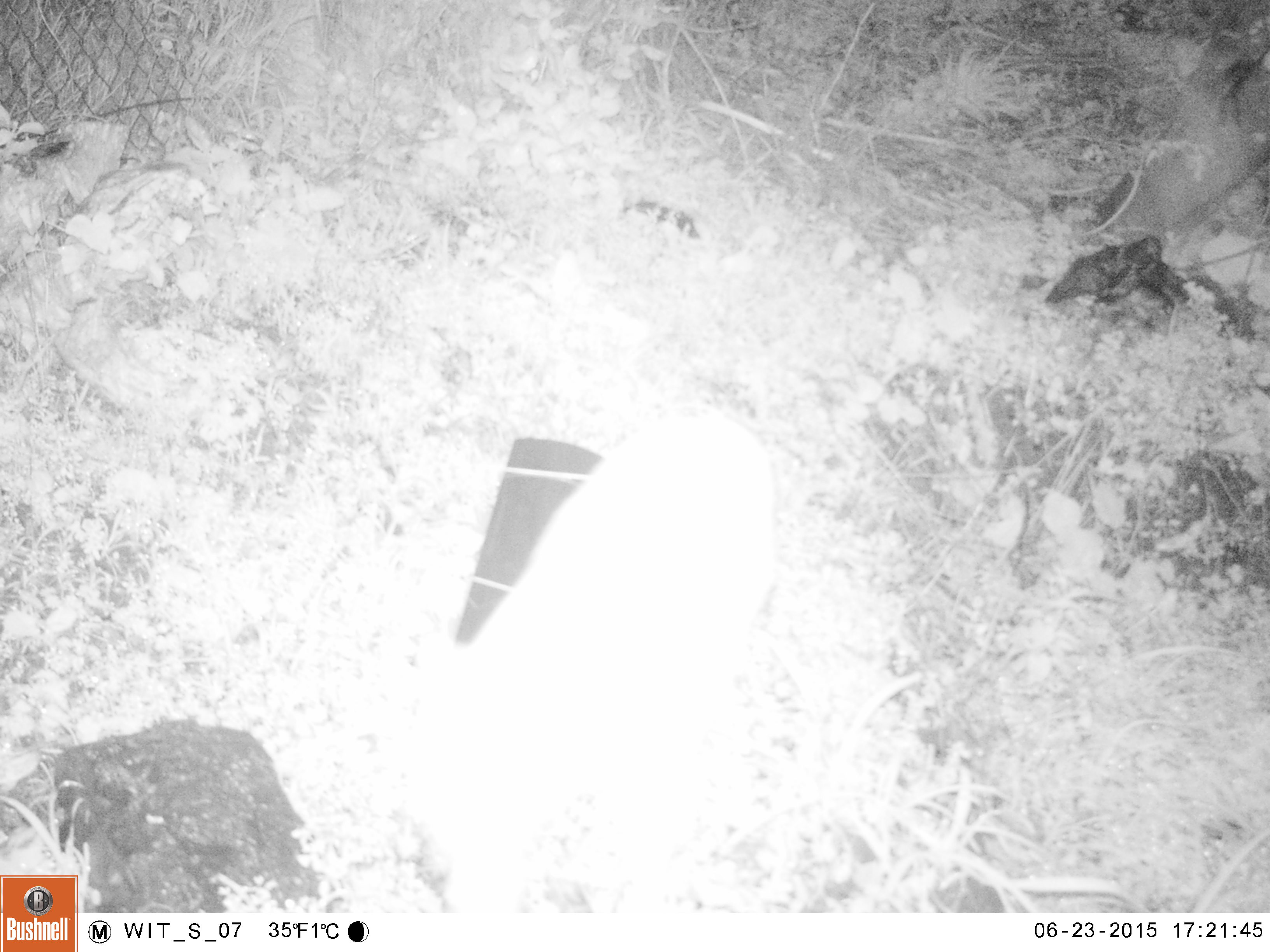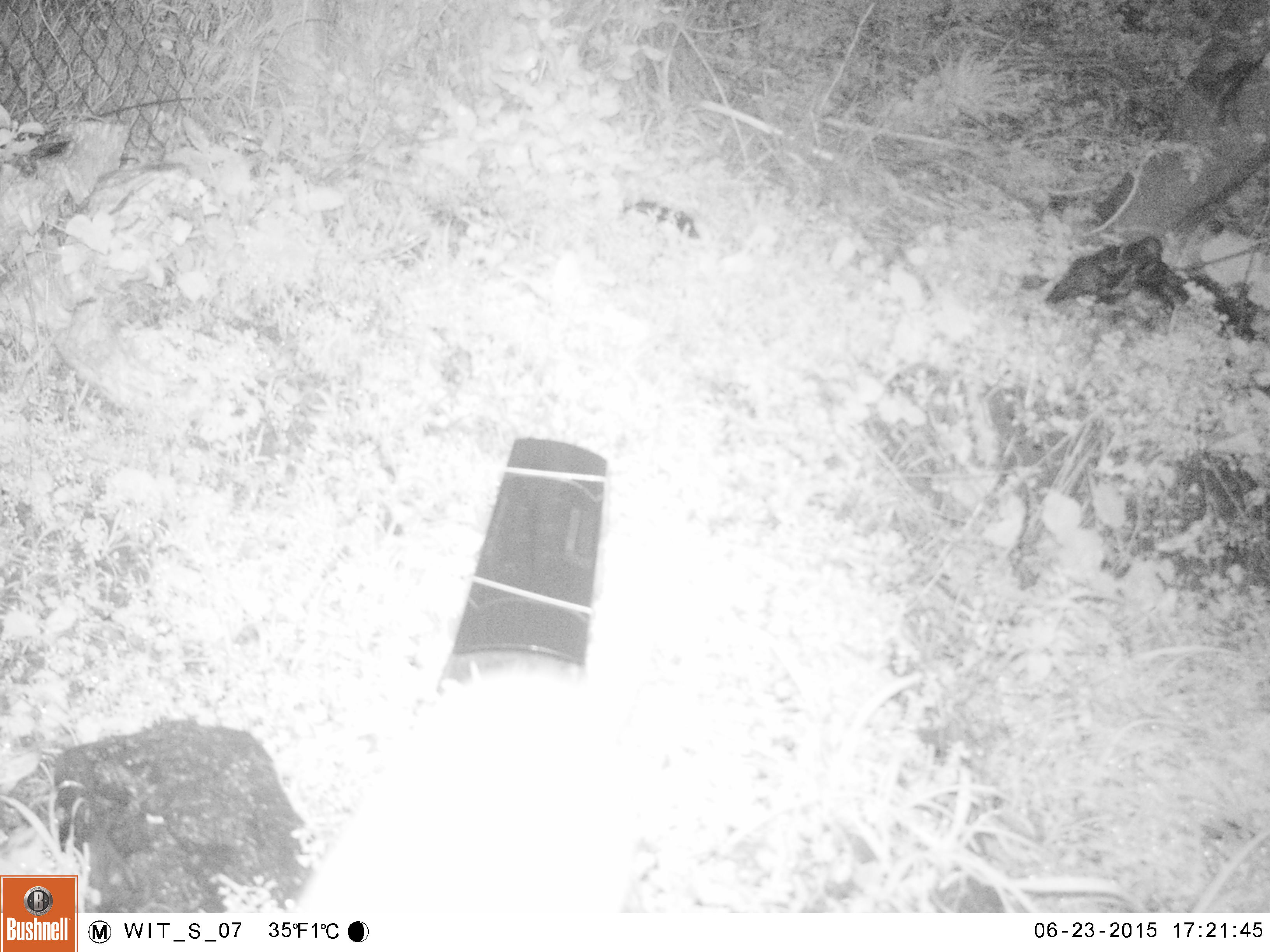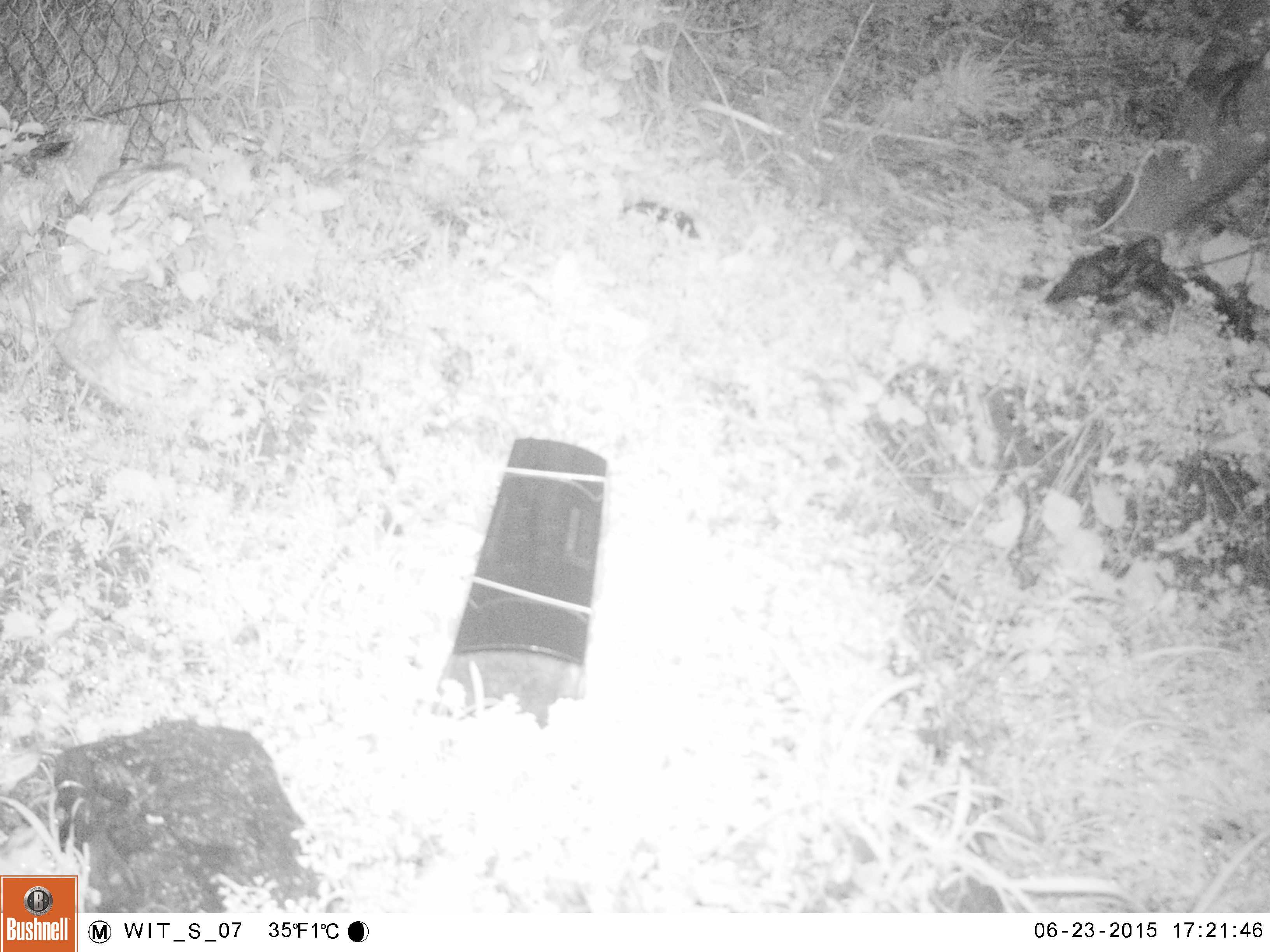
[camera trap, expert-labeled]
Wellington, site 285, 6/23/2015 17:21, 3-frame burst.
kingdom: Animalia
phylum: Chordata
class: Mammalia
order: Carnivora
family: Felidae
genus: Felis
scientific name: Felis catus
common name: cat